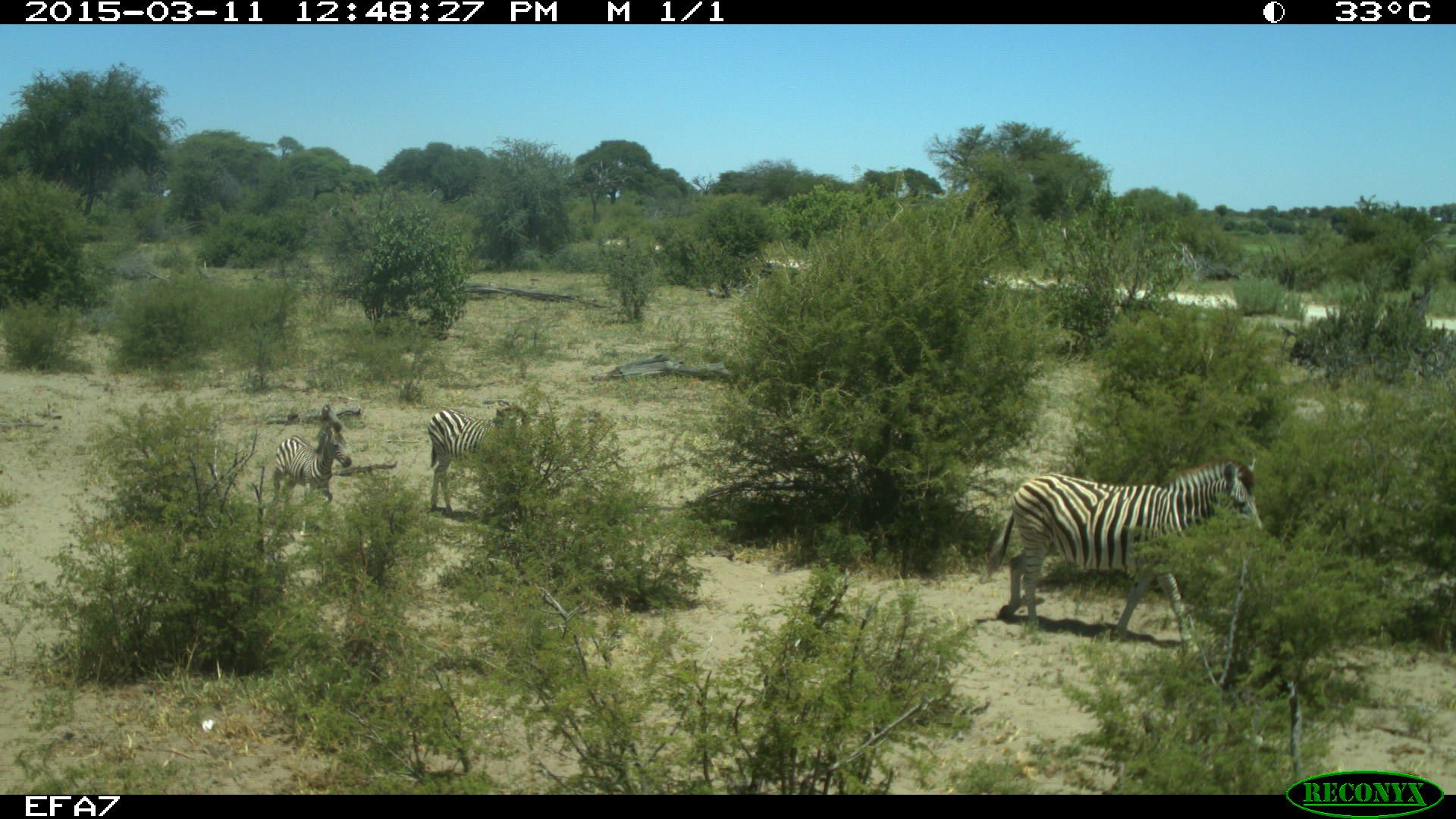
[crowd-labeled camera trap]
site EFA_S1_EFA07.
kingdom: Animalia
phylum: Chordata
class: Mammalia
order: Perissodactyla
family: Equidae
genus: Equus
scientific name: Equus quagga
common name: plains zebra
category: zebraplains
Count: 3.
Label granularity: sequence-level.